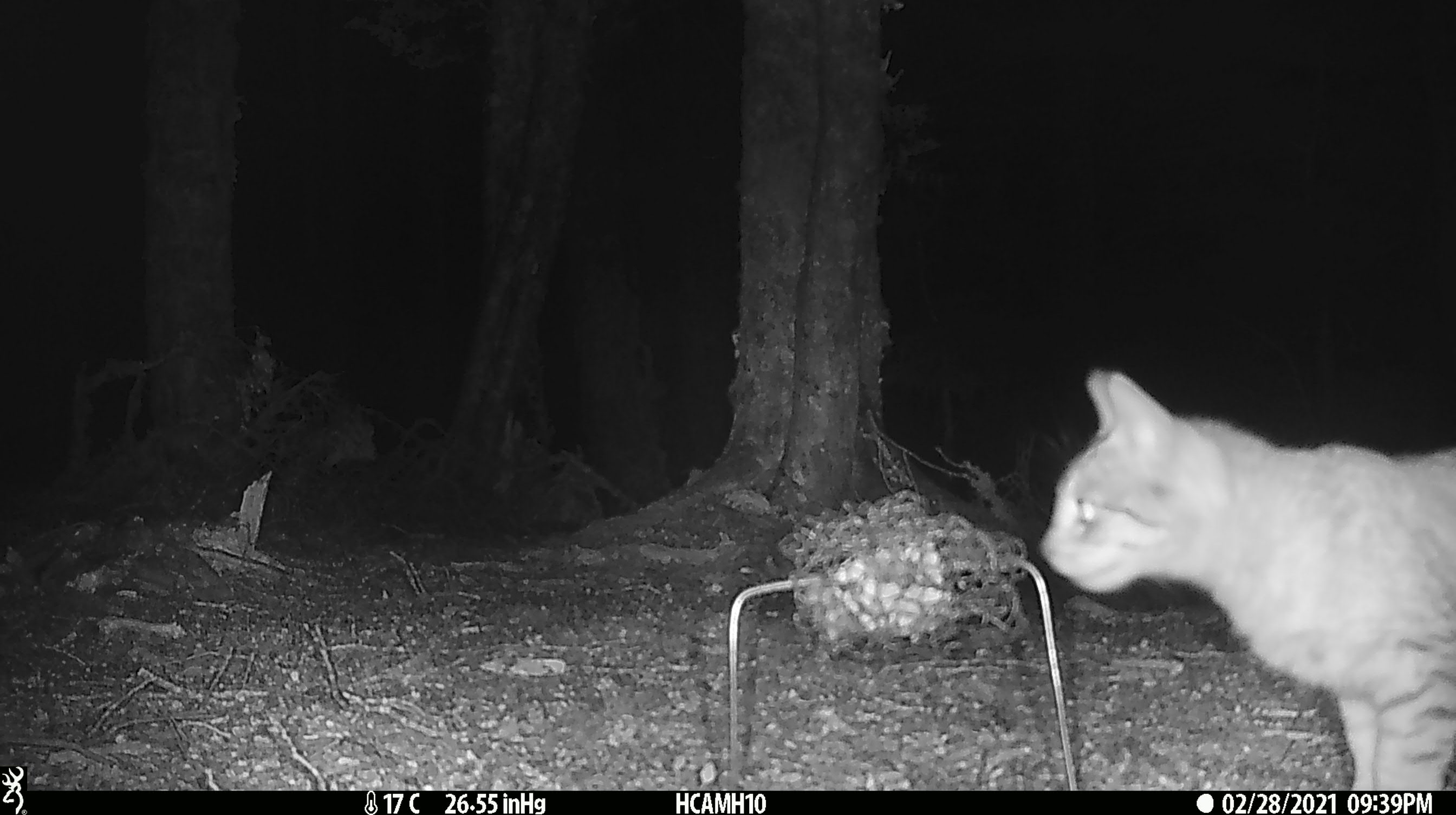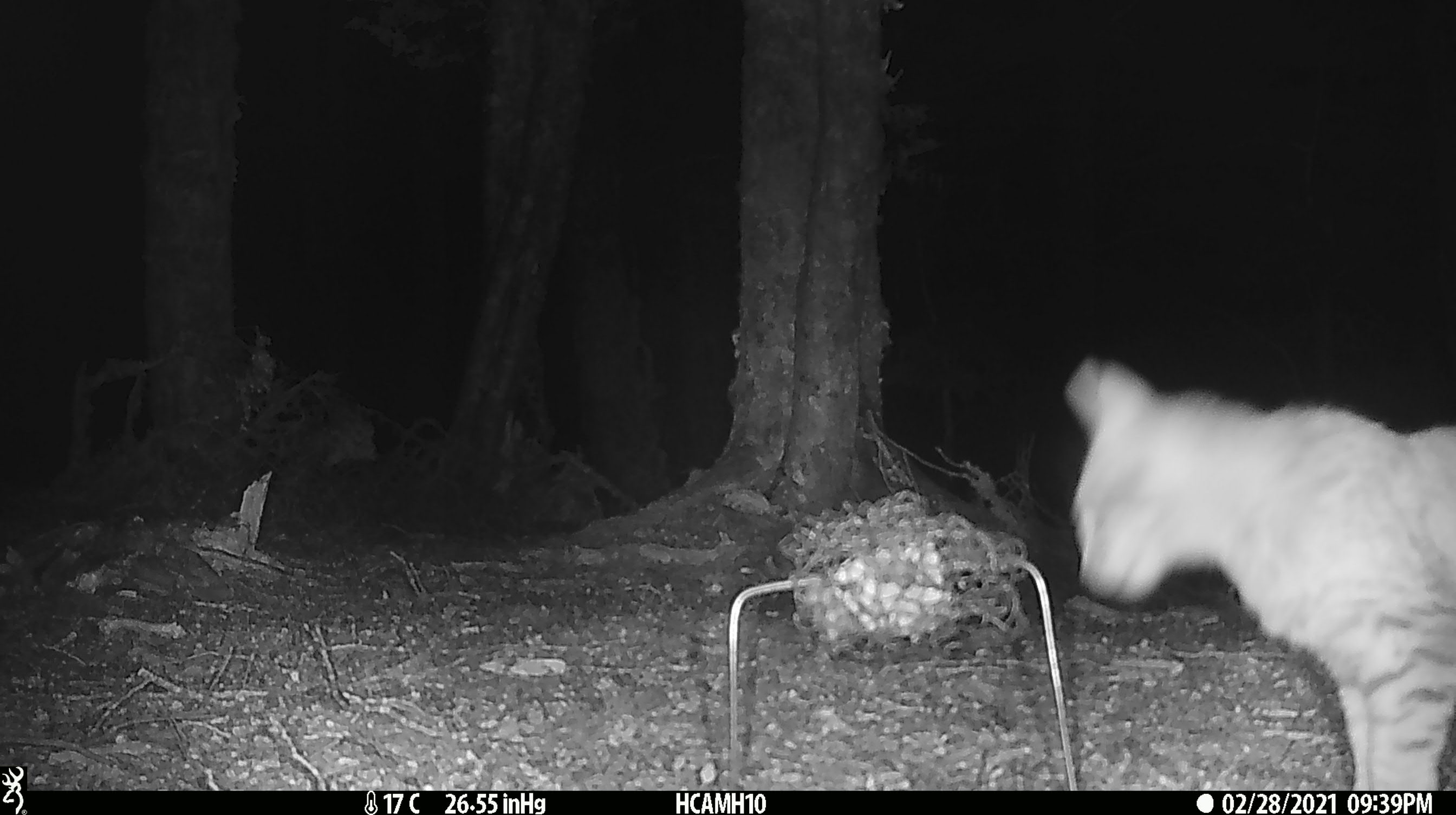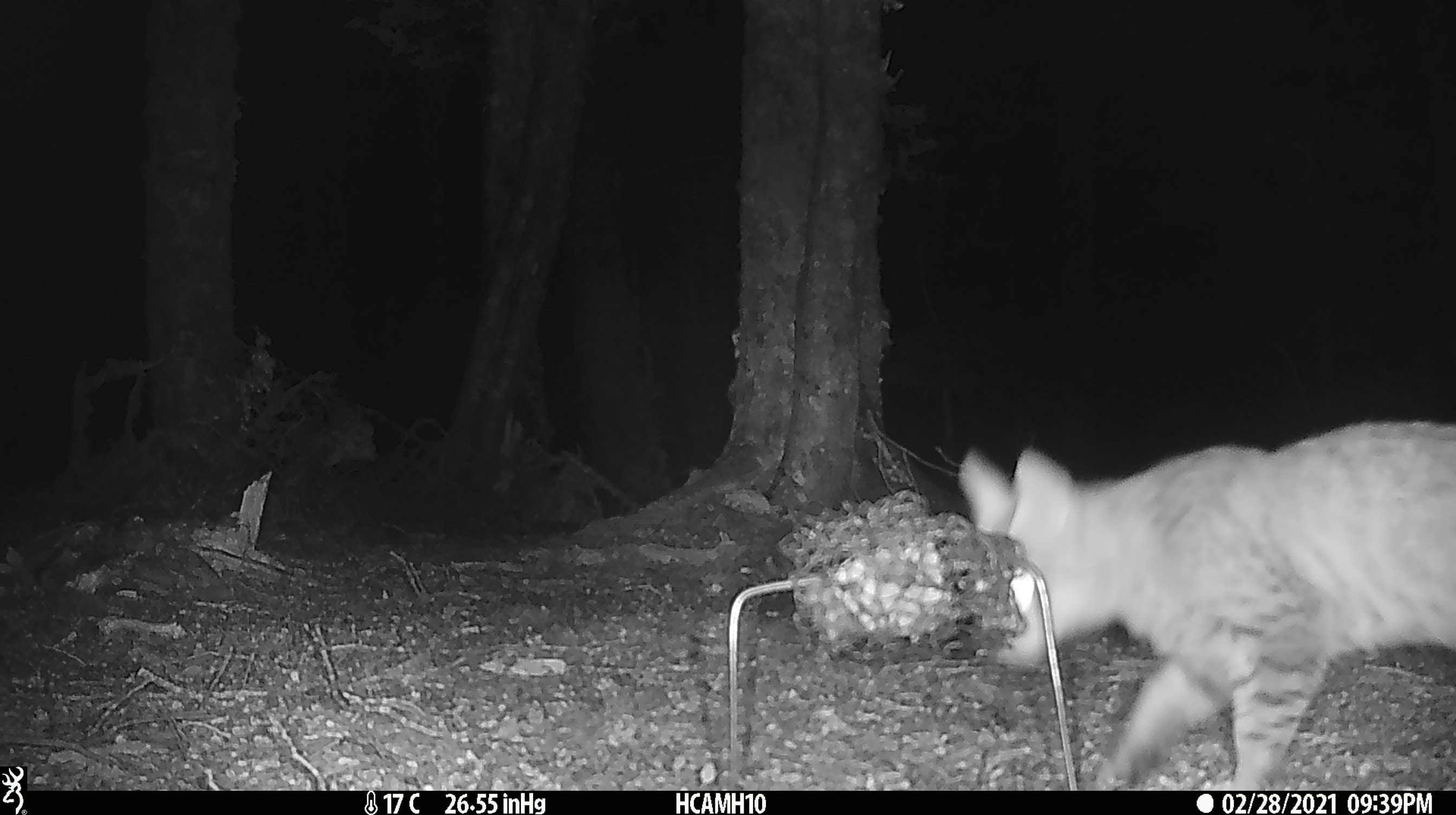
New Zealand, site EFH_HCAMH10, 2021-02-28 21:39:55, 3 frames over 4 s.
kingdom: Animalia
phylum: Chordata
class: Mammalia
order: Carnivora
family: Felidae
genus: Felis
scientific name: Felis catus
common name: domestic cat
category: cat